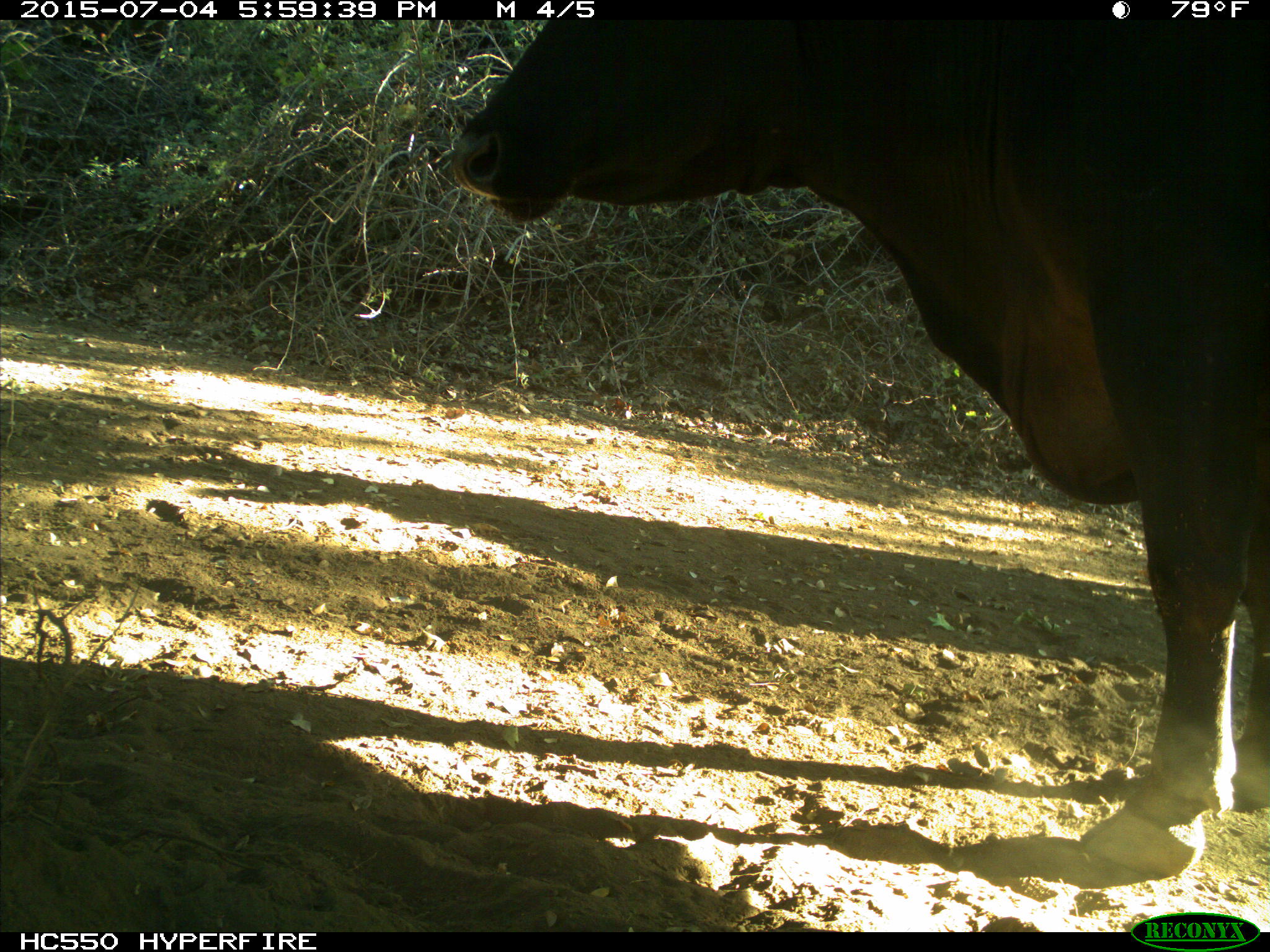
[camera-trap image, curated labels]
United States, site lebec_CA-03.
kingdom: Animalia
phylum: Chordata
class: Mammalia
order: Artiodactyla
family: Bovidae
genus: Bos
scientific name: Bos taurus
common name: domestic cow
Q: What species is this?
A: Bos taurus (domestic cow).